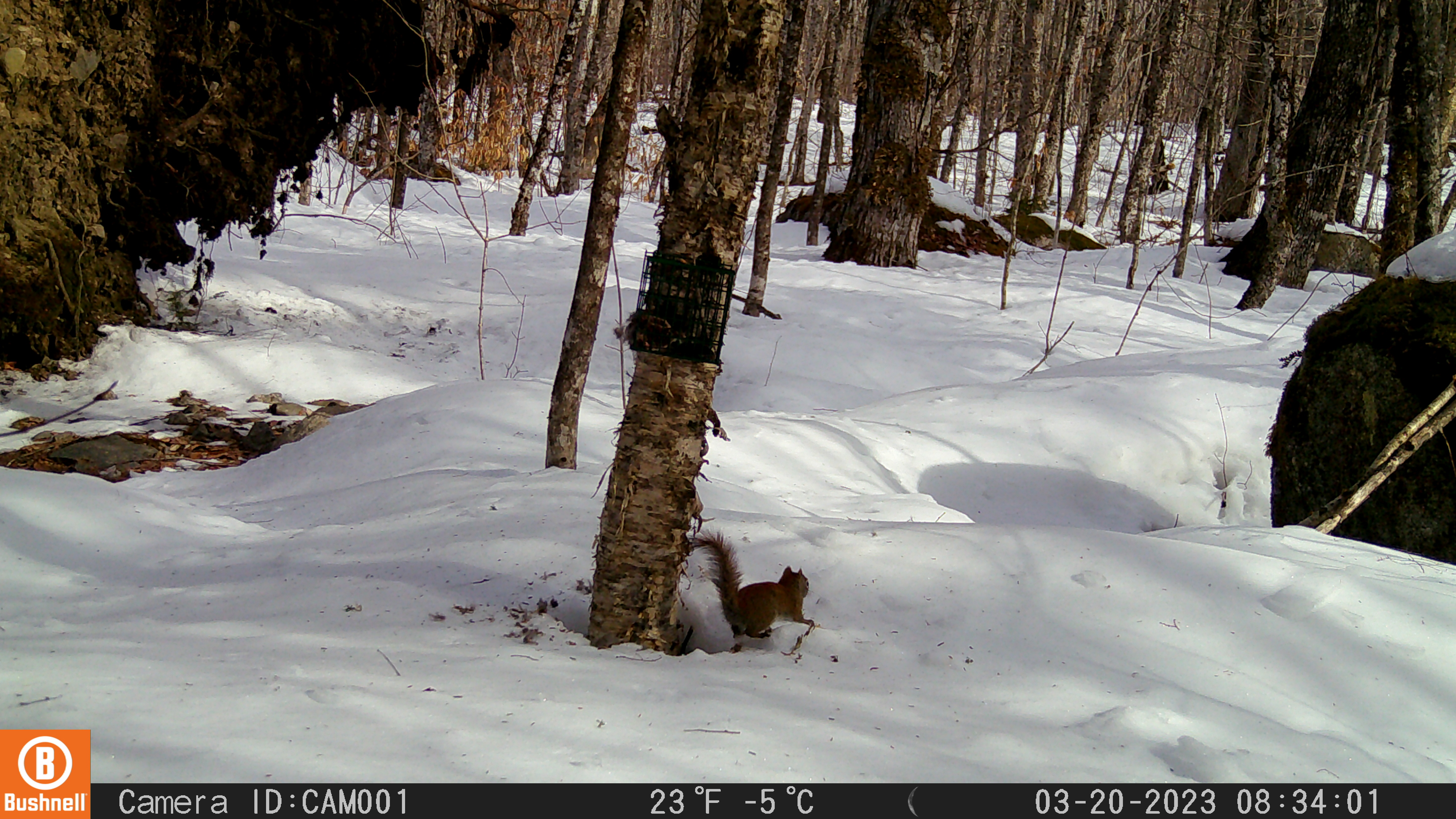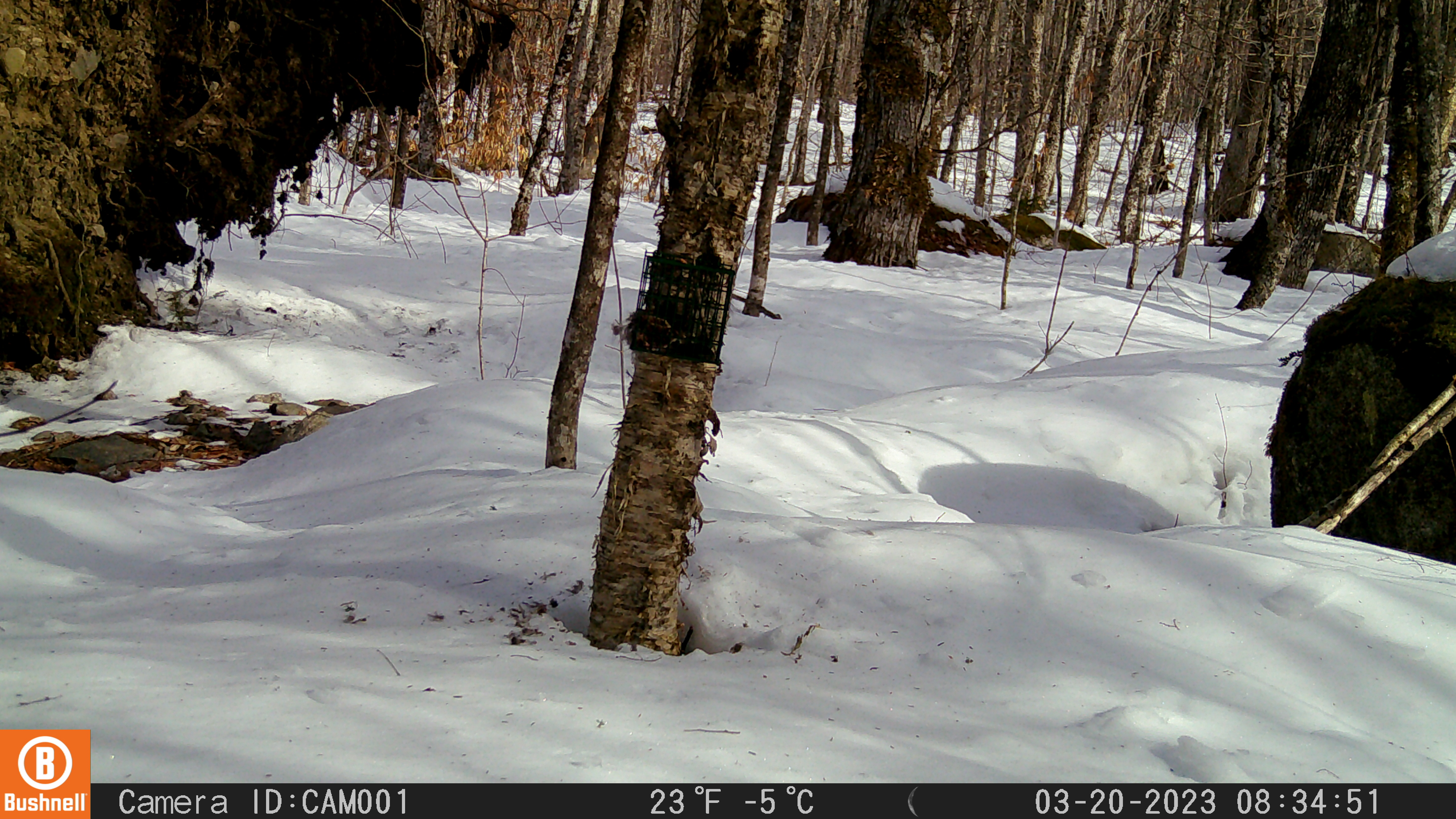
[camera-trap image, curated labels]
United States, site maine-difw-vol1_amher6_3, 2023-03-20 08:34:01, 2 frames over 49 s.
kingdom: Animalia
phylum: Chordata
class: Mammalia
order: Rodentia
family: Sciuridae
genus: Tamiasciurus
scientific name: Tamiasciurus hudsonicus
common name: red squirrel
Red squirrel (Tamiasciurus hudsonicus).